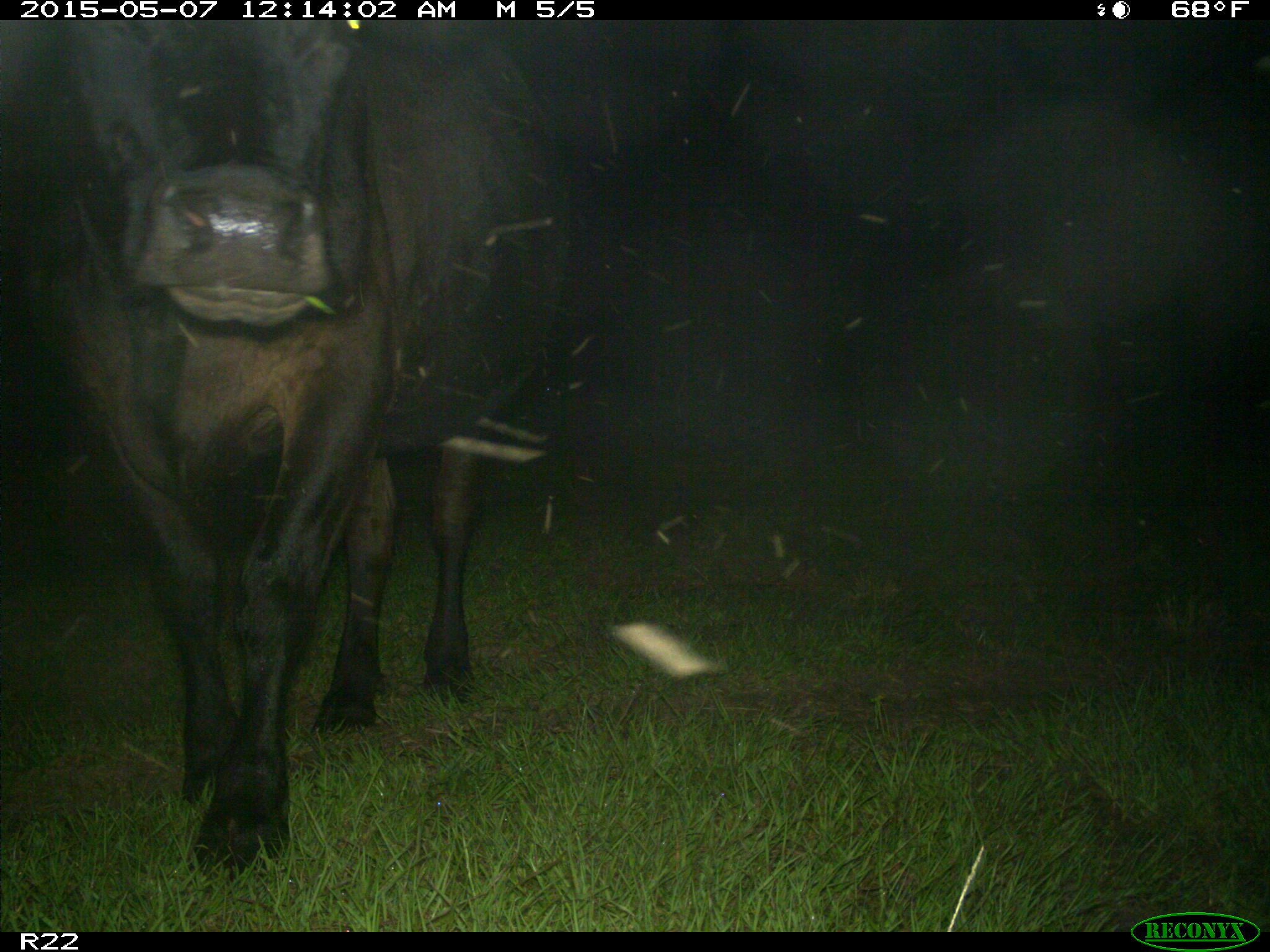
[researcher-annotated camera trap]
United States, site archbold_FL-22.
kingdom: Animalia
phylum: Chordata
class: Mammalia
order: Artiodactyla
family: Bovidae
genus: Bos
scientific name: Bos taurus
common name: domestic cow